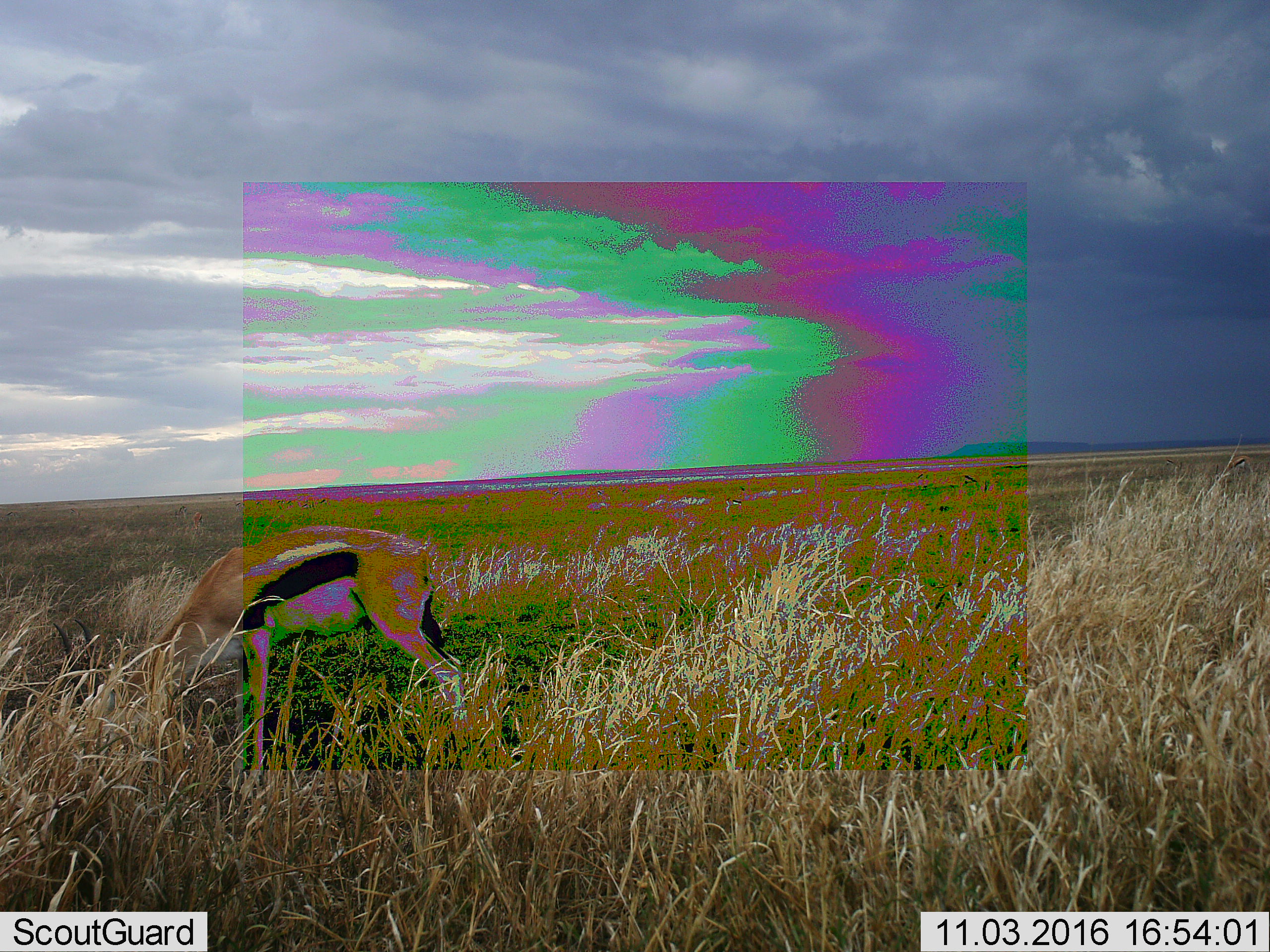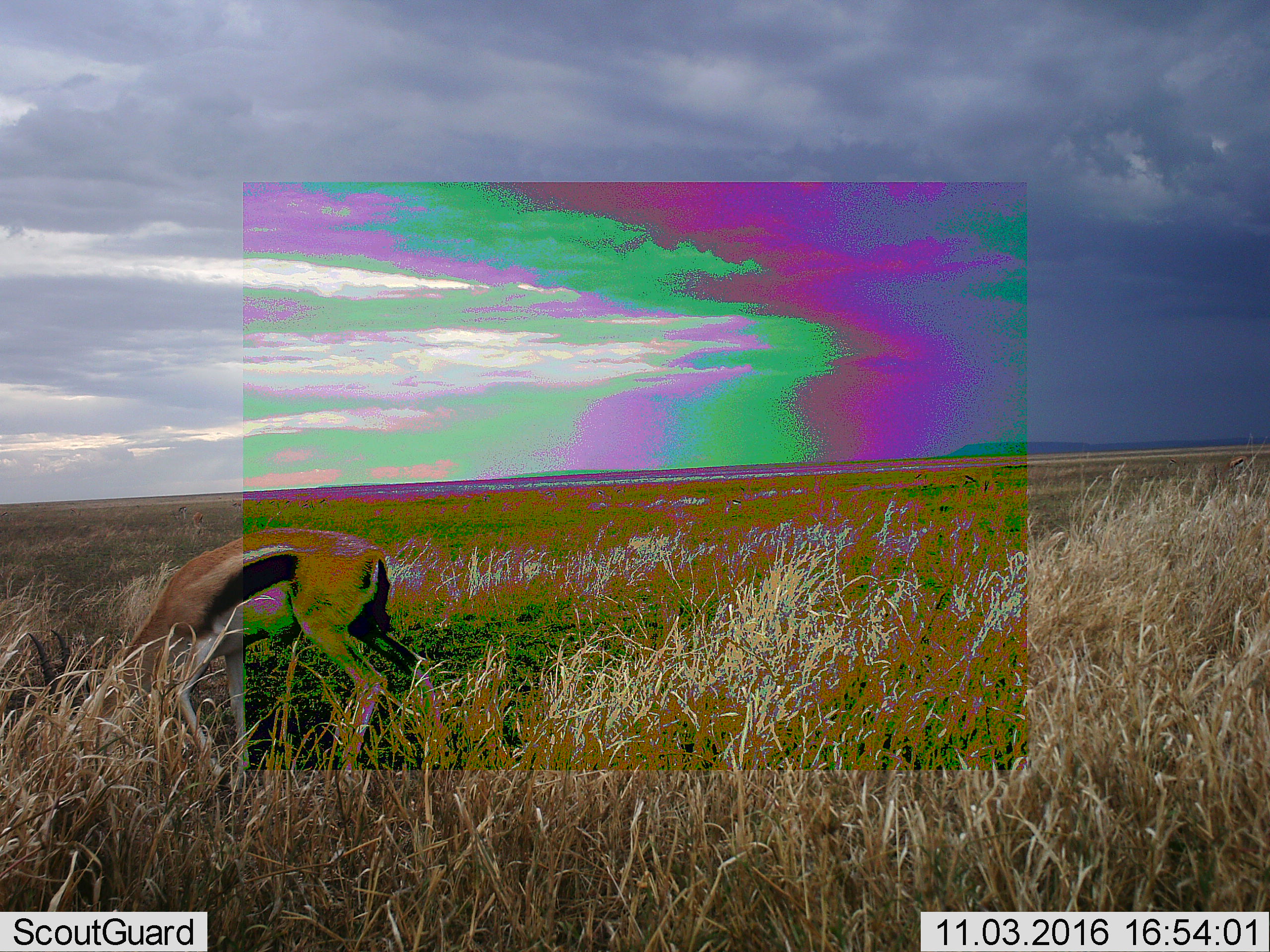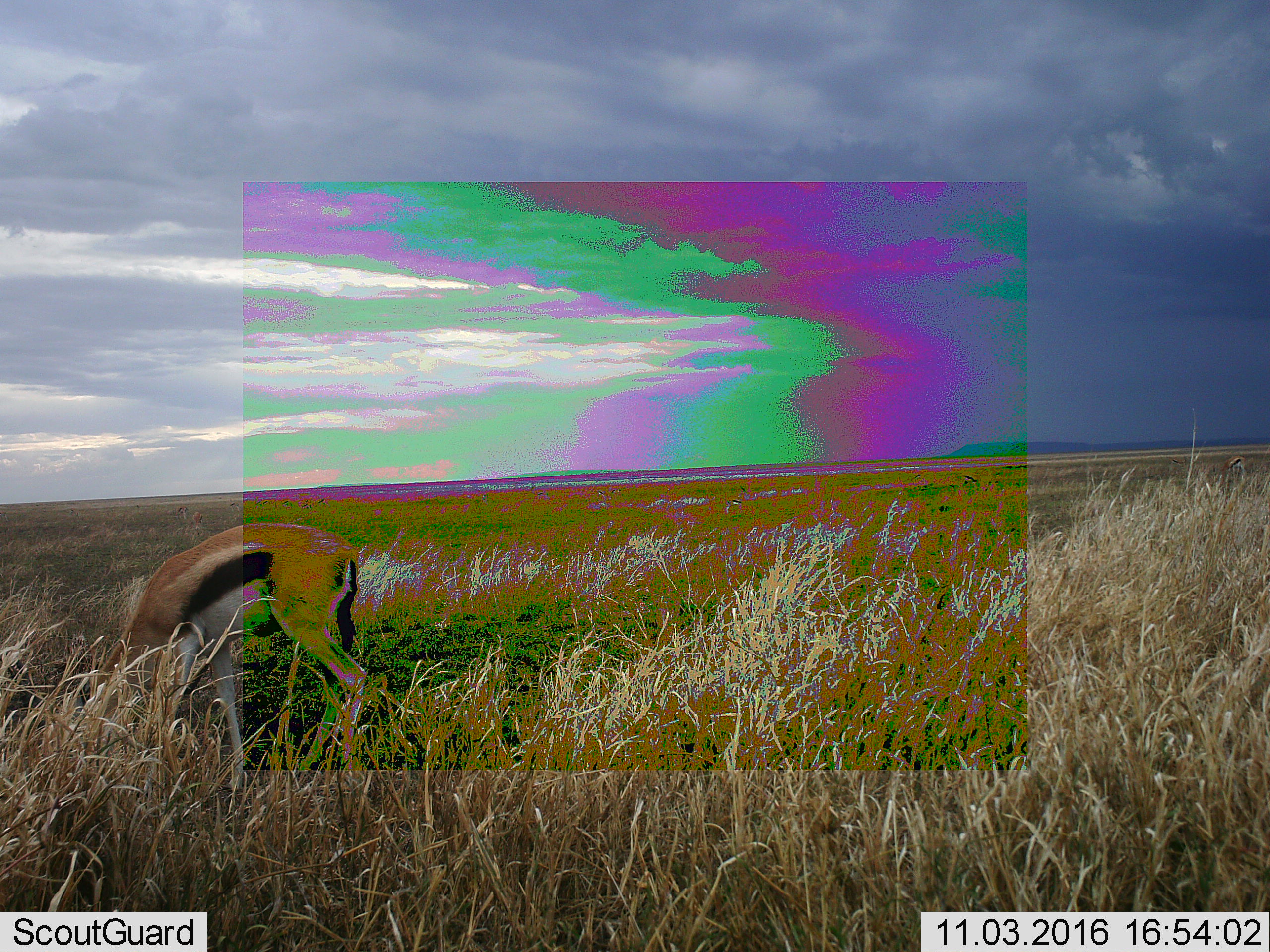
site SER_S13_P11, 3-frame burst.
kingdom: Animalia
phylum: Chordata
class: Mammalia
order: Artiodactyla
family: Bovidae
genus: Eudorcas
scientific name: Eudorcas thomsonii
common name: thomson's gazelle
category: gazellethomsons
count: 1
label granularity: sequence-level